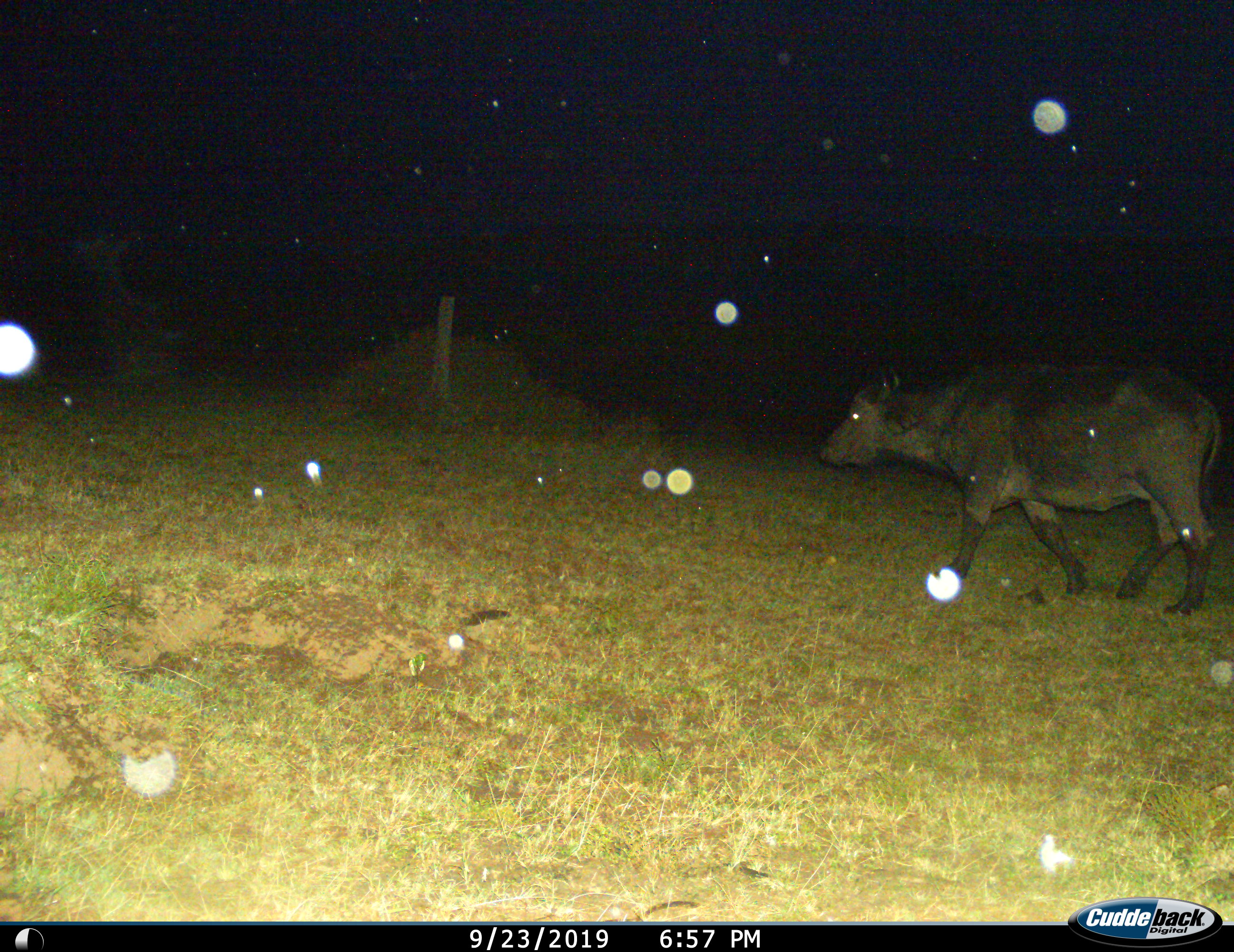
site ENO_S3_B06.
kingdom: Animalia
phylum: Chordata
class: Mammalia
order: Artiodactyla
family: Bovidae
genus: Syncerus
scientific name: Syncerus caffer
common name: african buffalo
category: buffalo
Buffalo (african buffalo) (Syncerus caffer), count 1. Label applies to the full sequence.